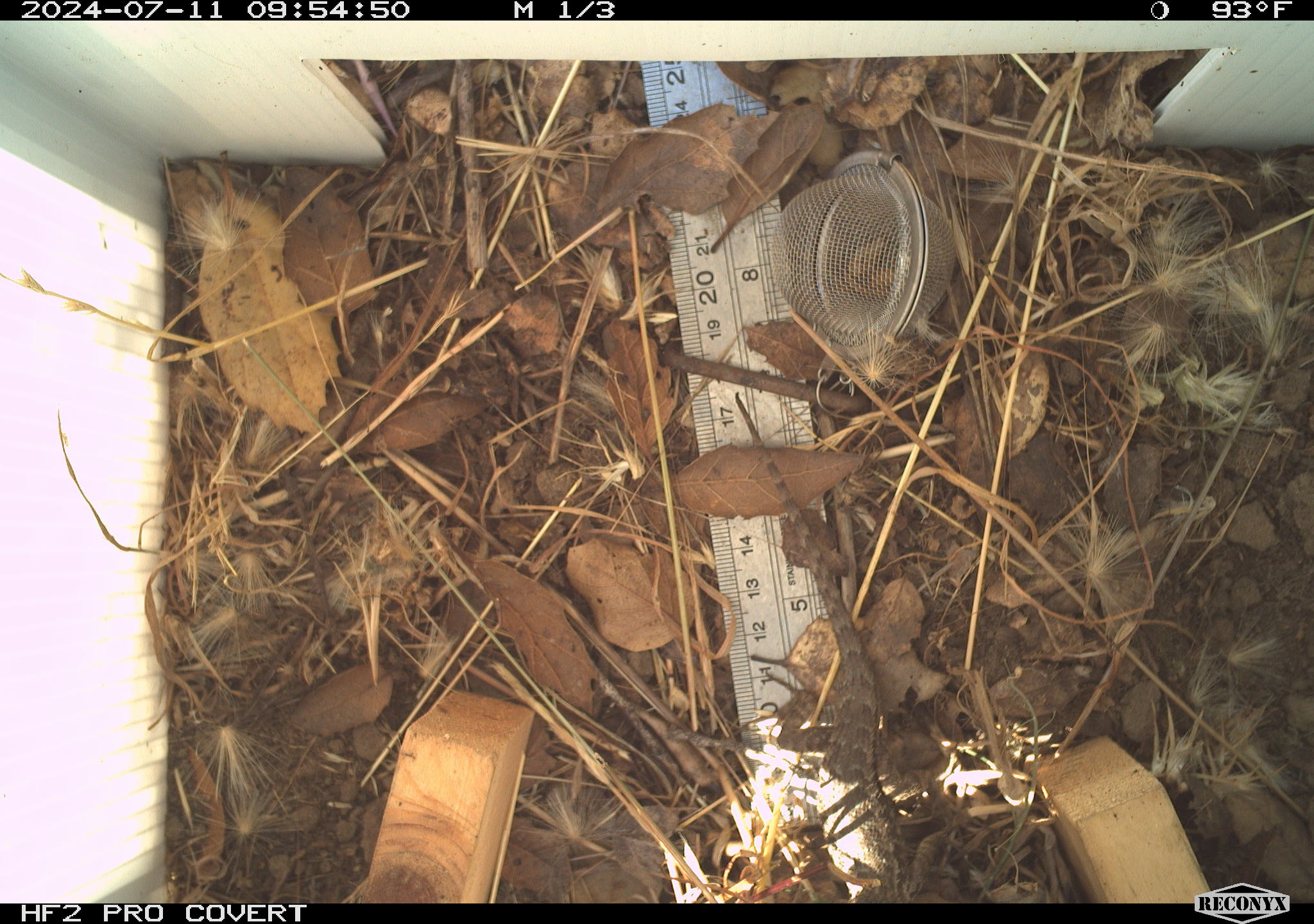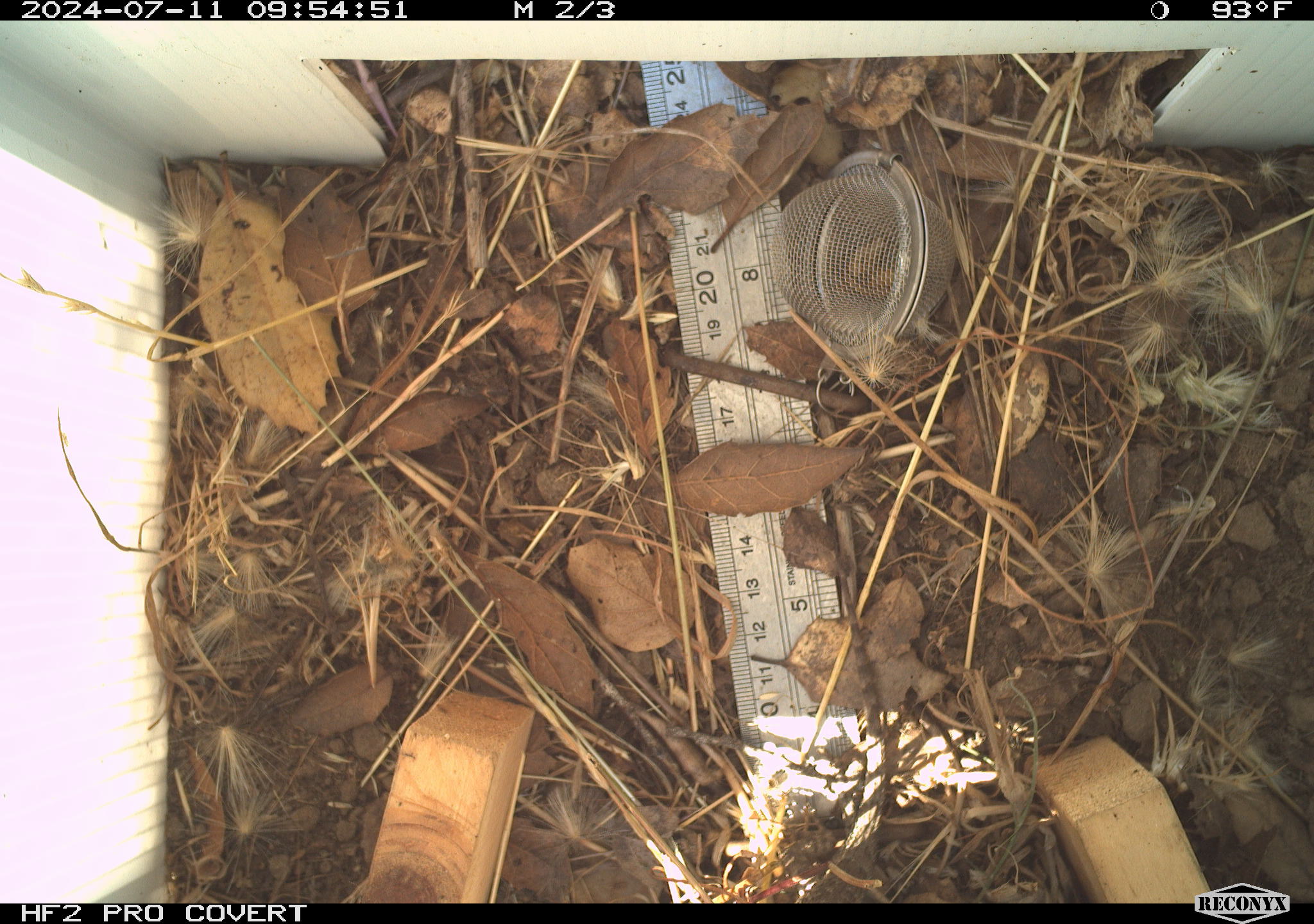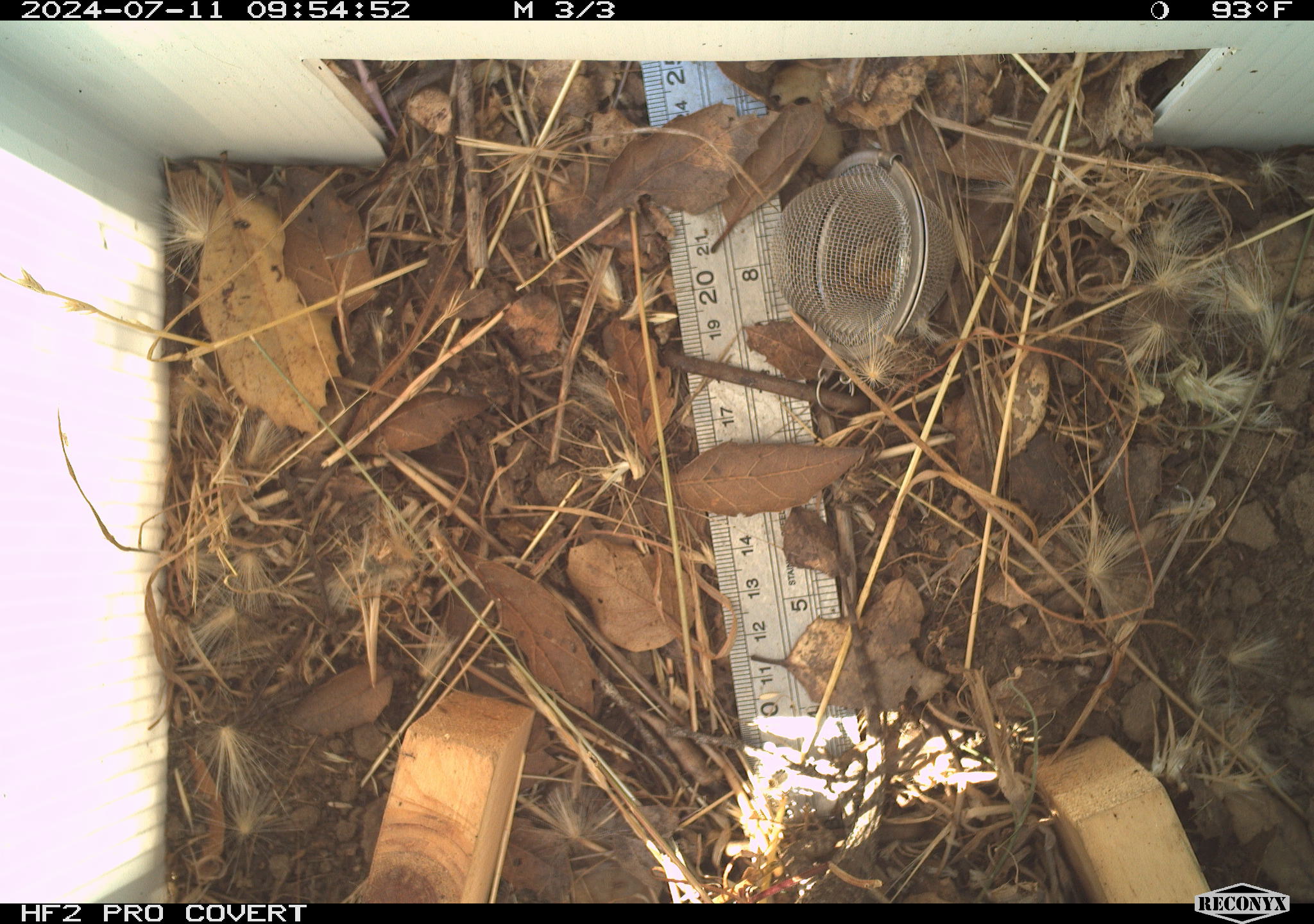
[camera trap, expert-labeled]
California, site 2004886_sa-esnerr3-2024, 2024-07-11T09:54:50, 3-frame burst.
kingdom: Animalia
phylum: Chordata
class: Reptilia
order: Squamata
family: Phrynosomatidae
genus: Sceloporus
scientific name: Sceloporus occidentalis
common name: western fence lizard